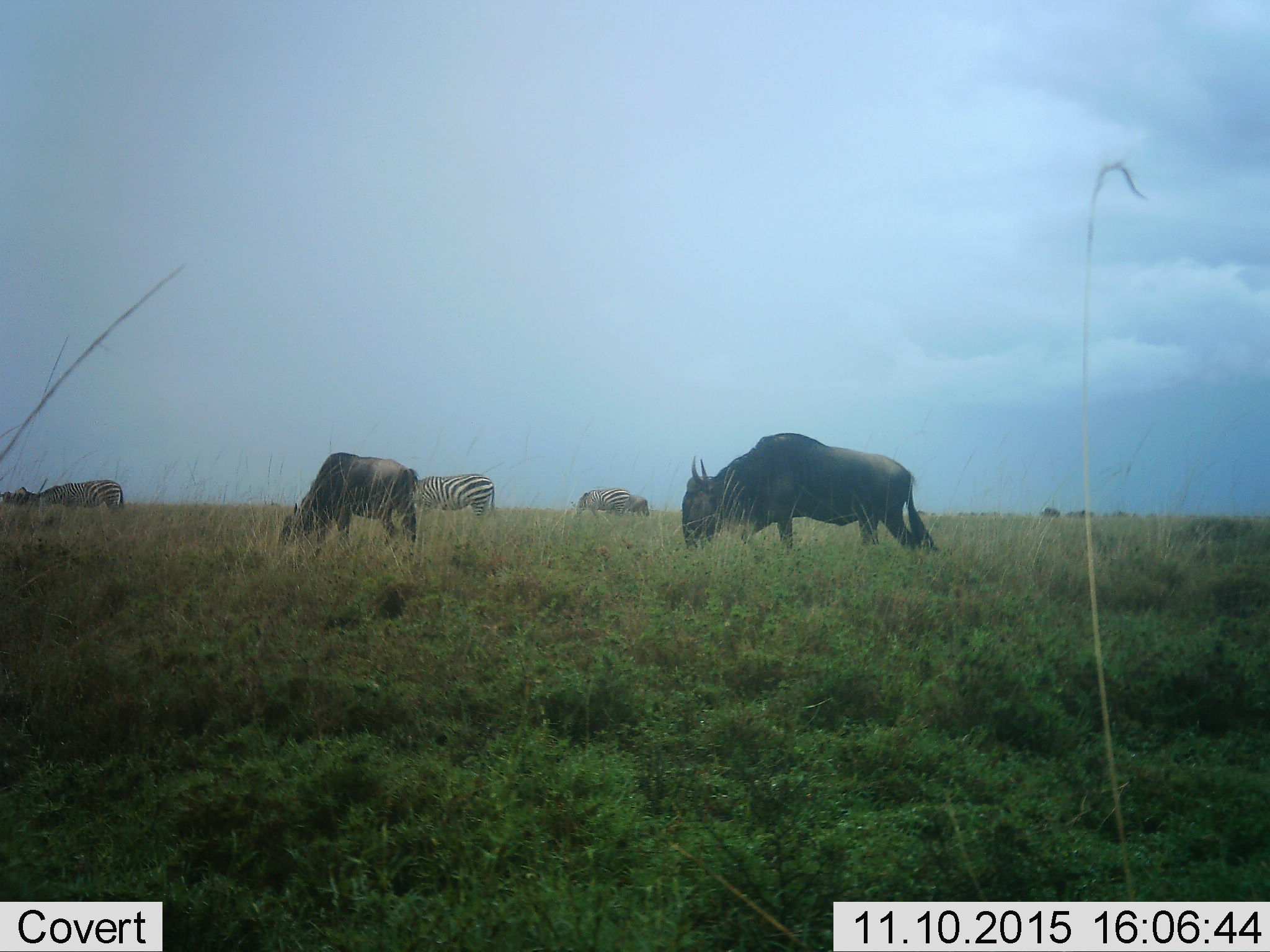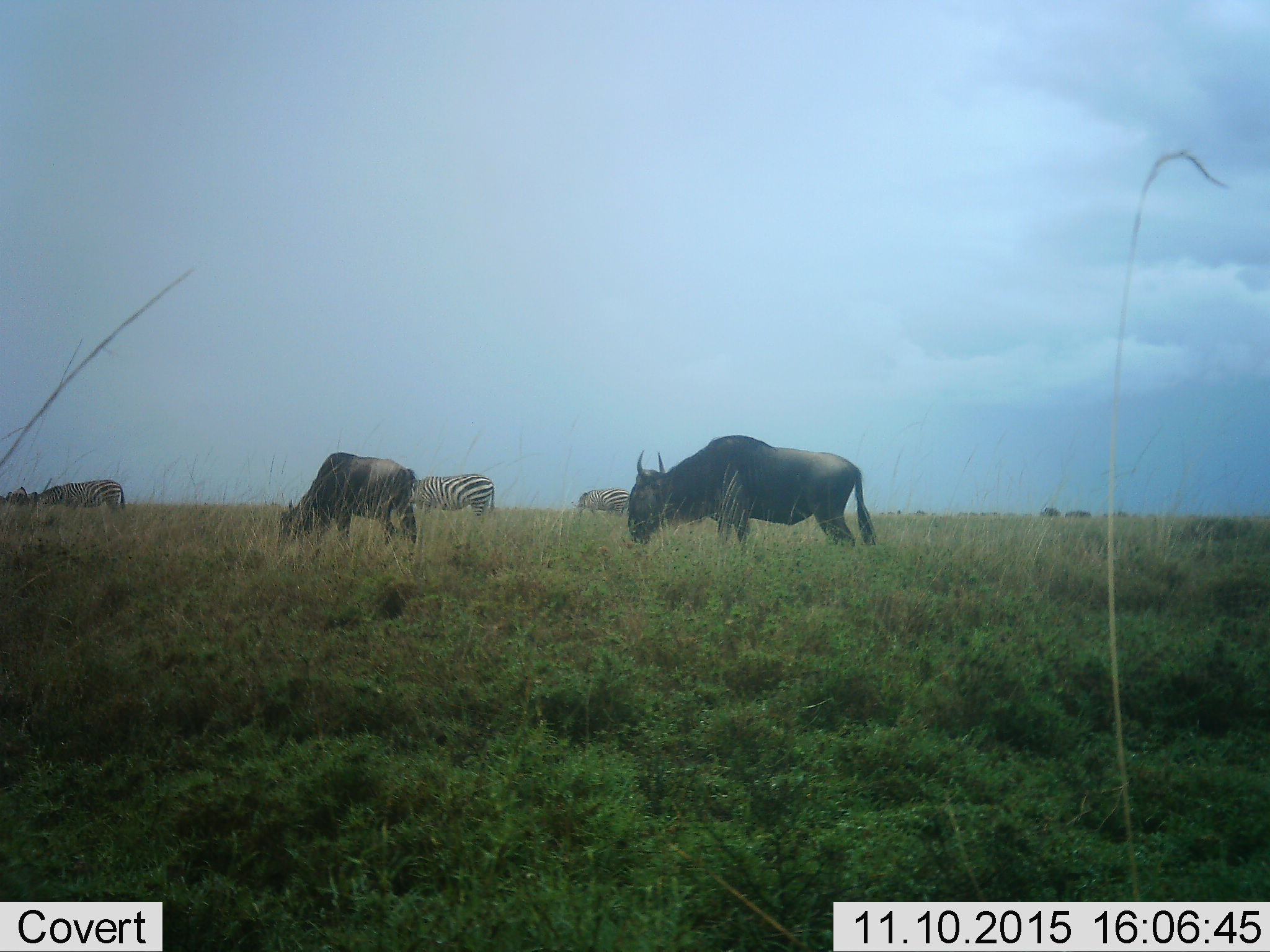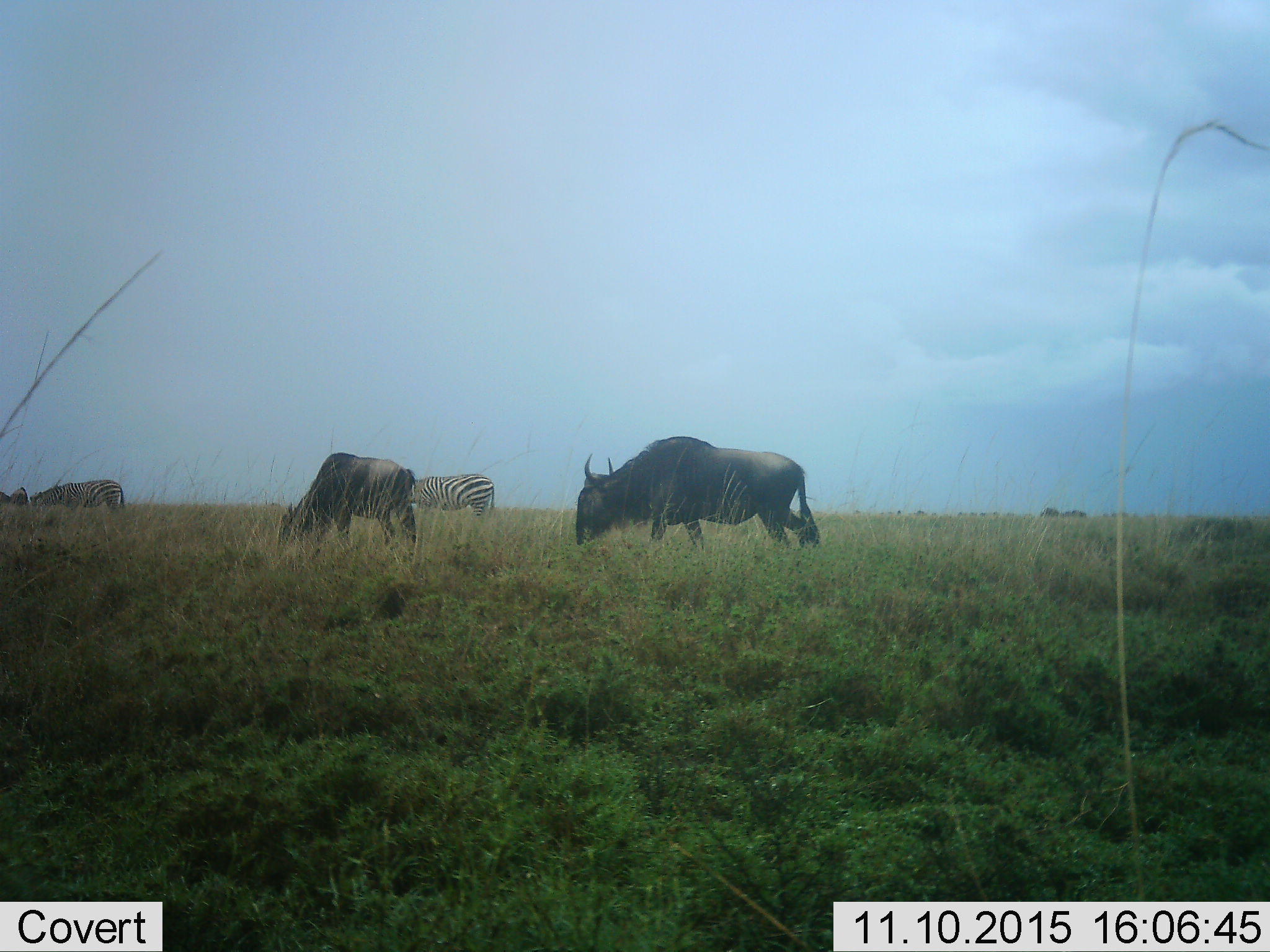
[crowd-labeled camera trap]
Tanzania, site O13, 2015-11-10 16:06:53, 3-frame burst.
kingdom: Animalia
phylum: Chordata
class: Mammalia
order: Artiodactyla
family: Bovidae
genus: Connochaetes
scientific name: Connochaetes taurinus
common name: blue wildebeest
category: wildebeest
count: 2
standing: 0%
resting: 0%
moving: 67%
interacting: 0%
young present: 0%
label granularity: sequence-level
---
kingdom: Animalia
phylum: Chordata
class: Mammalia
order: Perissodactyla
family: Equidae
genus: Equus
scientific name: Equus quagga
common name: plains zebra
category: zebra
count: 3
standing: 22%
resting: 0%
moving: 11%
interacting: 0%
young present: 0%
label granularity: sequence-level